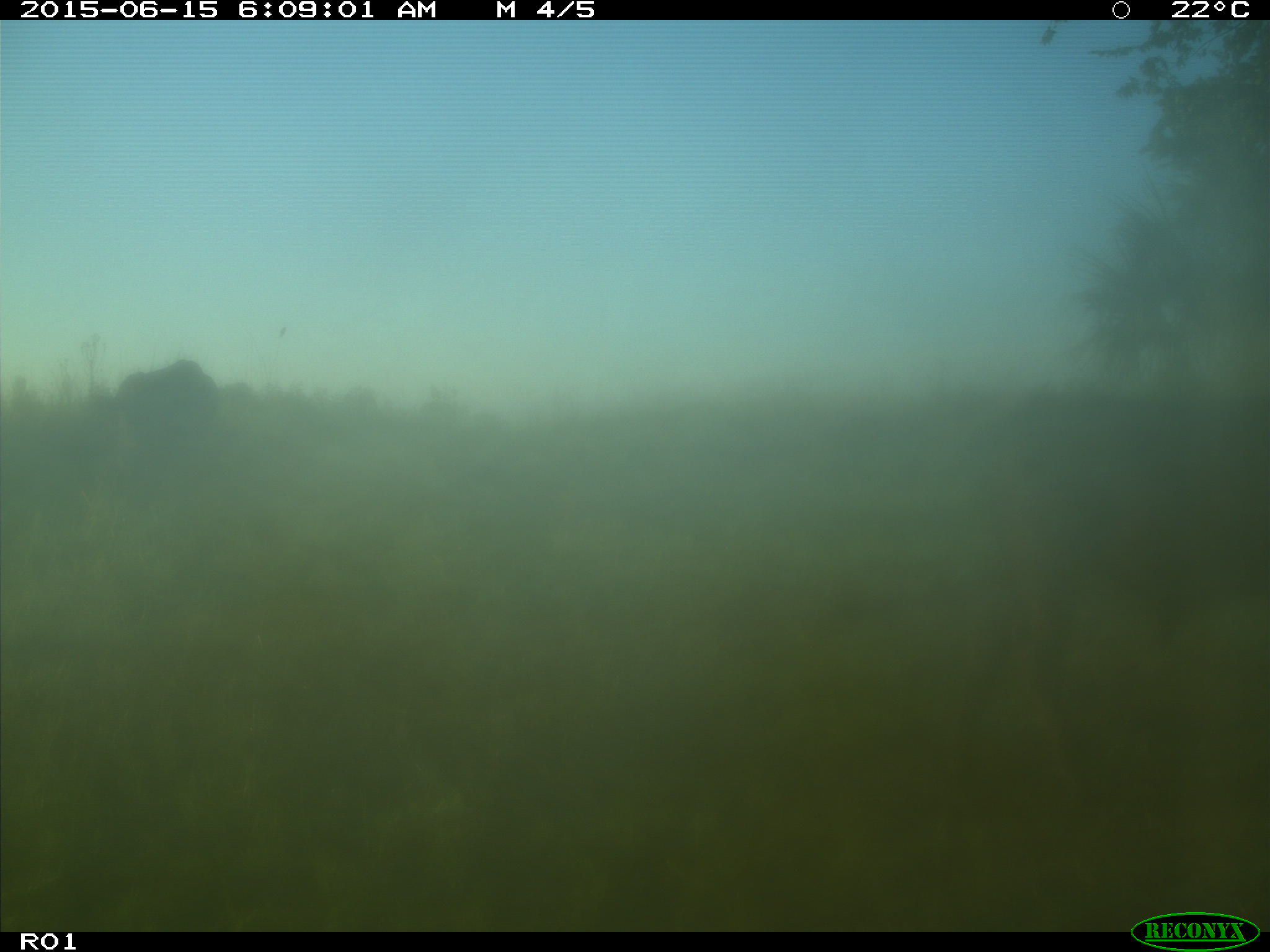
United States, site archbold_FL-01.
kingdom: Animalia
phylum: Chordata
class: Mammalia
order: Artiodactyla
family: Bovidae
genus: Bos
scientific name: Bos taurus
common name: domestic cow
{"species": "Bos taurus (domestic cow)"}